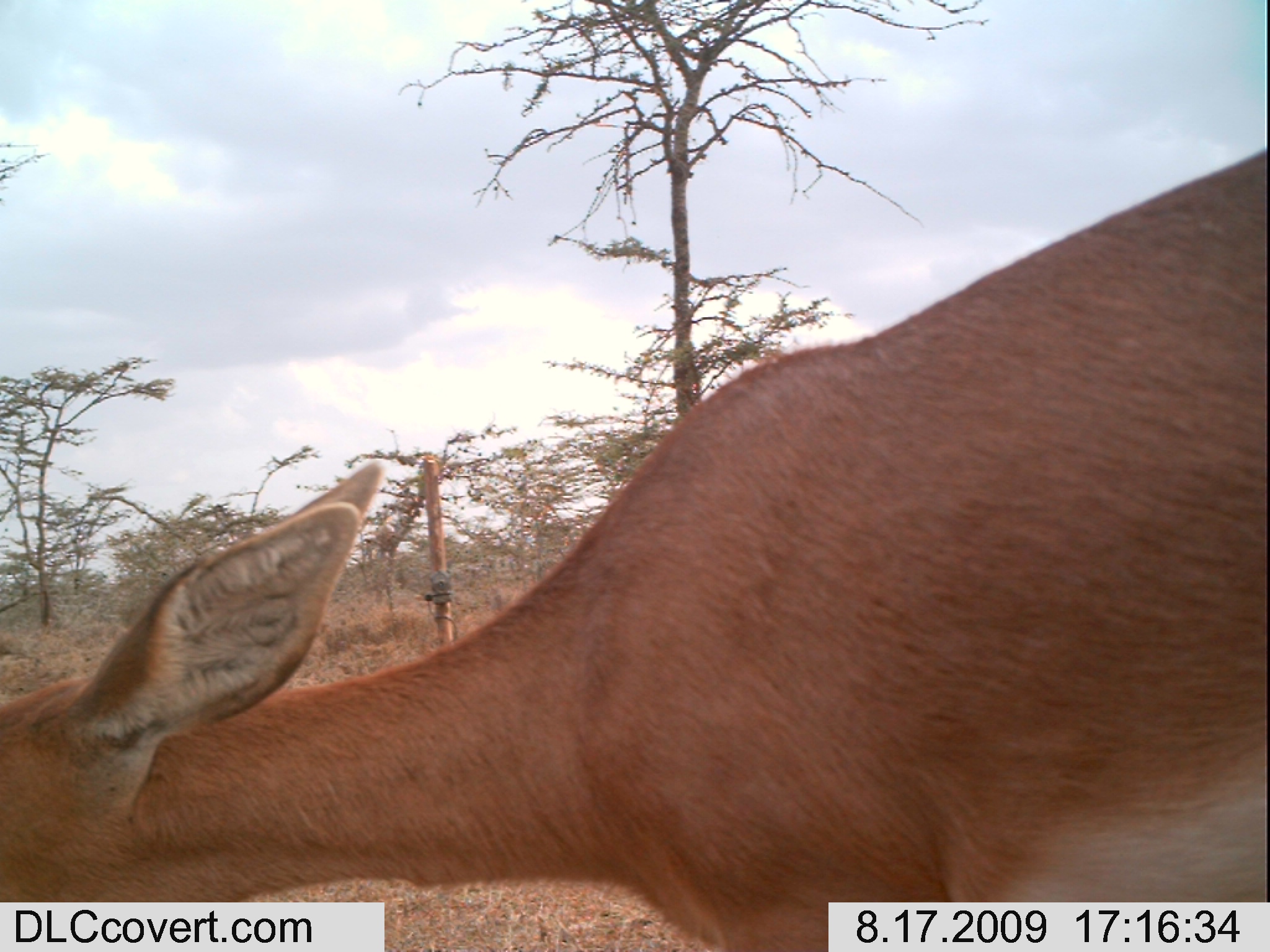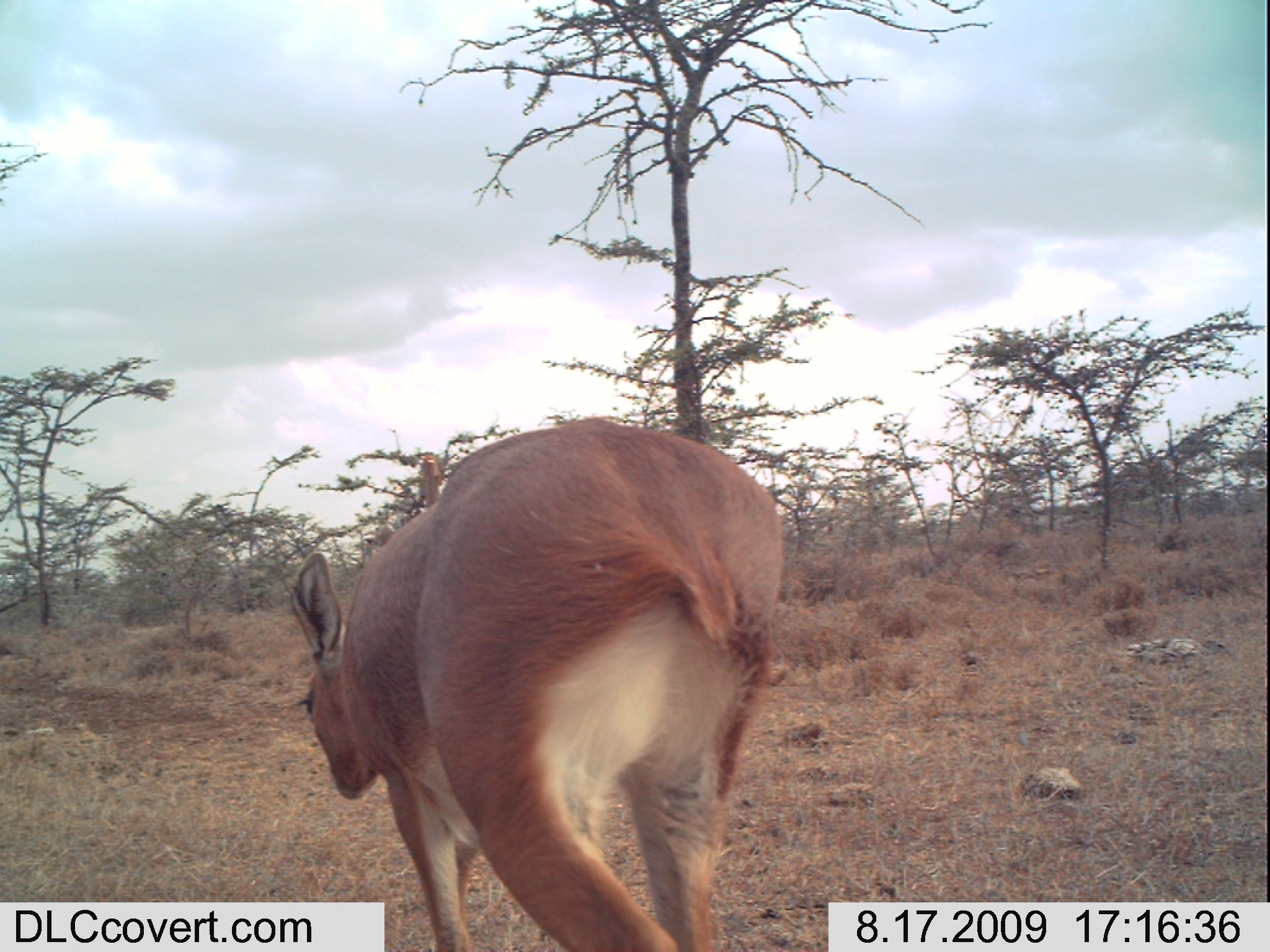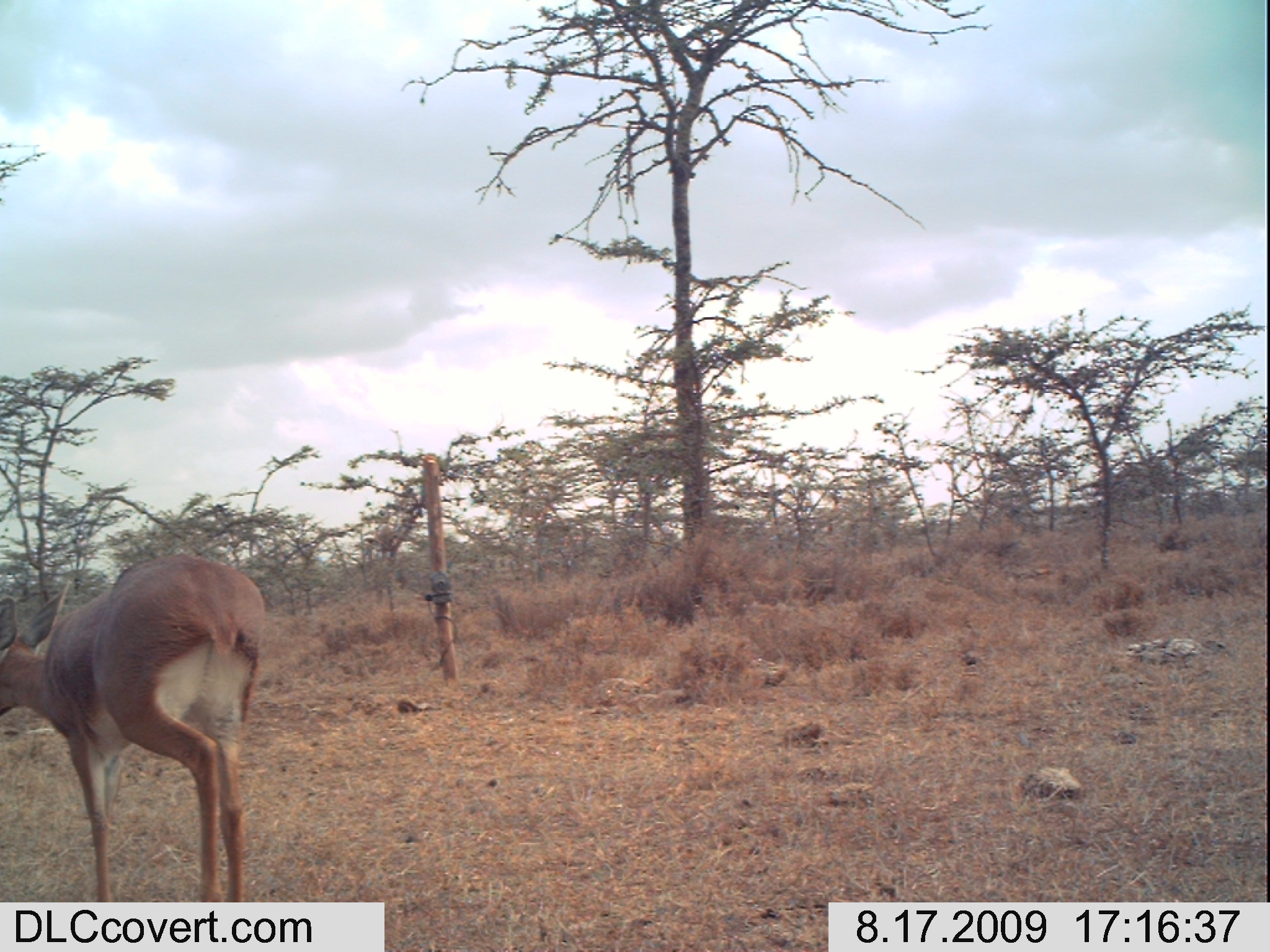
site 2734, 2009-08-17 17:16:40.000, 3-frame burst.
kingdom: Animalia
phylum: Chordata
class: Mammalia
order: Artiodactyla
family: Bovidae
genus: Raphicerus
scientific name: Raphicerus campestris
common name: steenbok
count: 1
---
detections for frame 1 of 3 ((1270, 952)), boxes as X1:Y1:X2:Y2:
raphicerus campestris: 0:142:1270:952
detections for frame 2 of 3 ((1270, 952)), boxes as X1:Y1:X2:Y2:
raphicerus campestris: 282:414:787:952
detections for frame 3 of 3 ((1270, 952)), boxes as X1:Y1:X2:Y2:
raphicerus campestris: 0:556:271:902